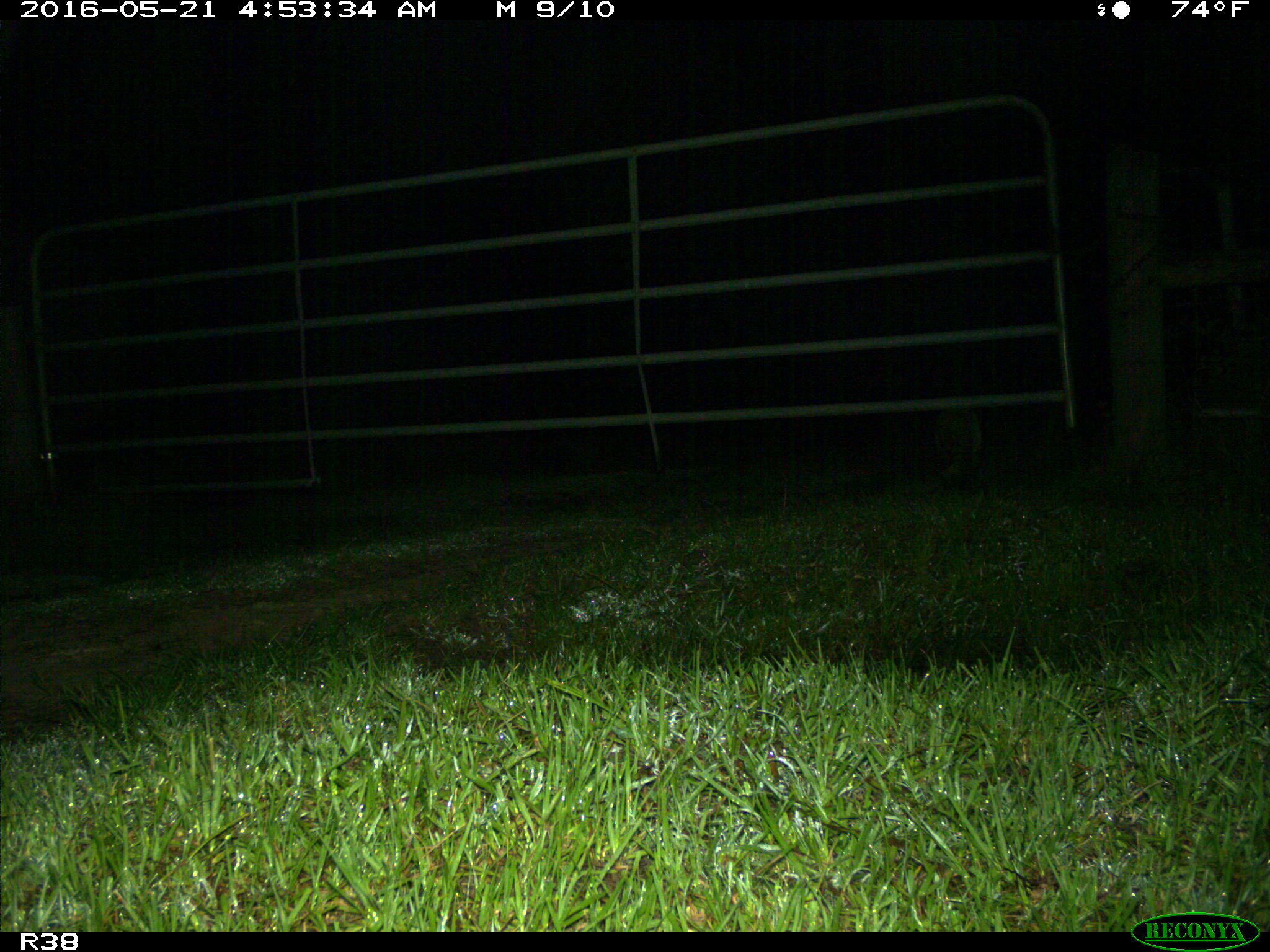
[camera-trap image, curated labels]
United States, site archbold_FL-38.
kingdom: Animalia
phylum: Chordata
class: Mammalia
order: Carnivora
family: Procyonidae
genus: Procyon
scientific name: Procyon lotor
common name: common raccoon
Procyon lotor (common raccoon).